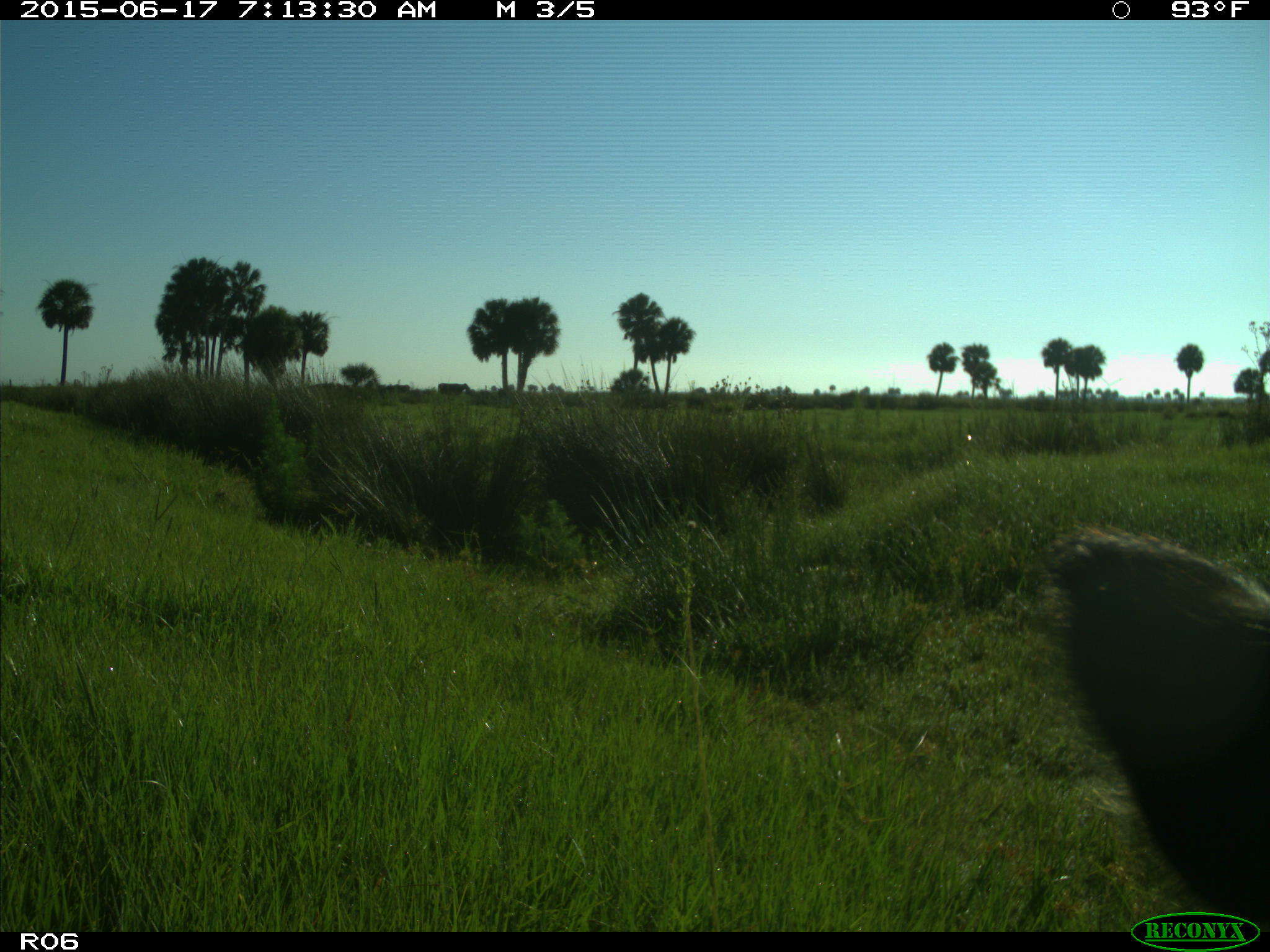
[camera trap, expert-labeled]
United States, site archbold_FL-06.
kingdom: Animalia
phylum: Chordata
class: Mammalia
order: Artiodactyla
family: Bovidae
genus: Bos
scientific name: Bos taurus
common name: domestic cow